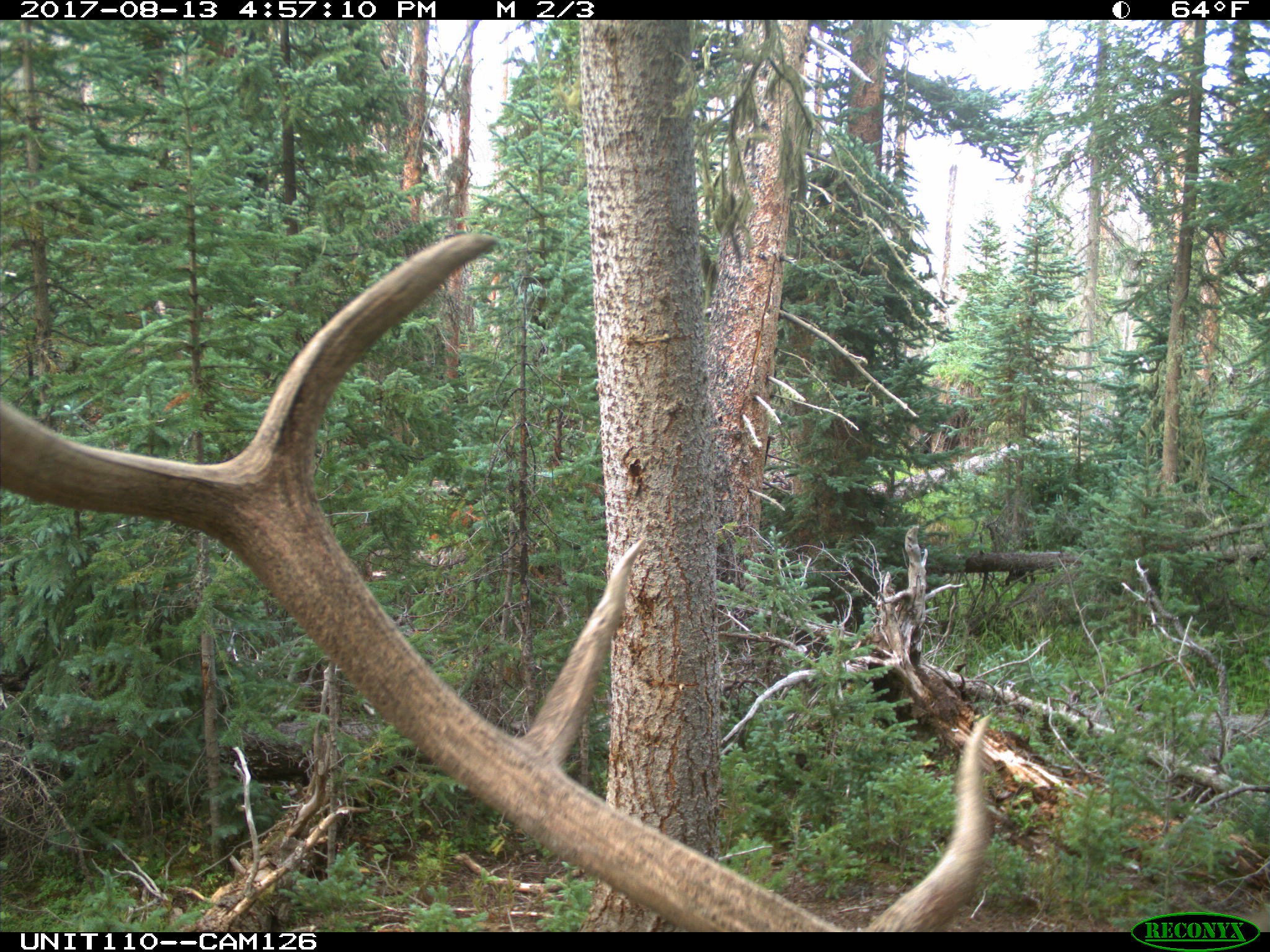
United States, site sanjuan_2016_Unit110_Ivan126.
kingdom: Animalia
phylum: Chordata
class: Mammalia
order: Artiodactyla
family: Cervidae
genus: Cervus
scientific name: Cervus elaphus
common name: red deer